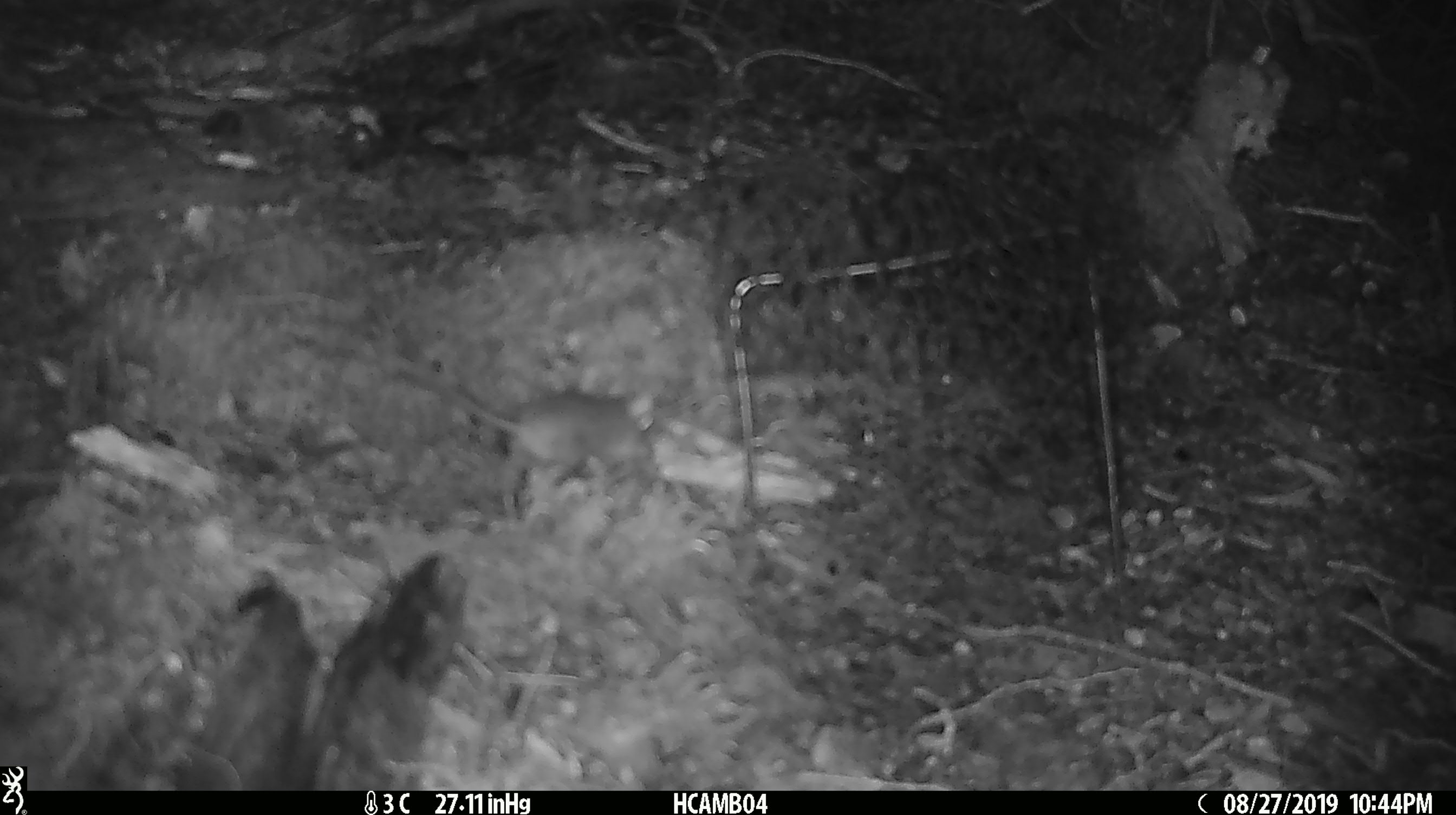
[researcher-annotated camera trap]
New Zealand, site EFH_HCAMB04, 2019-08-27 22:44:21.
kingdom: Animalia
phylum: Chordata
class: Mammalia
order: Rodentia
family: Muridae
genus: Mus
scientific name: Mus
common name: mouse